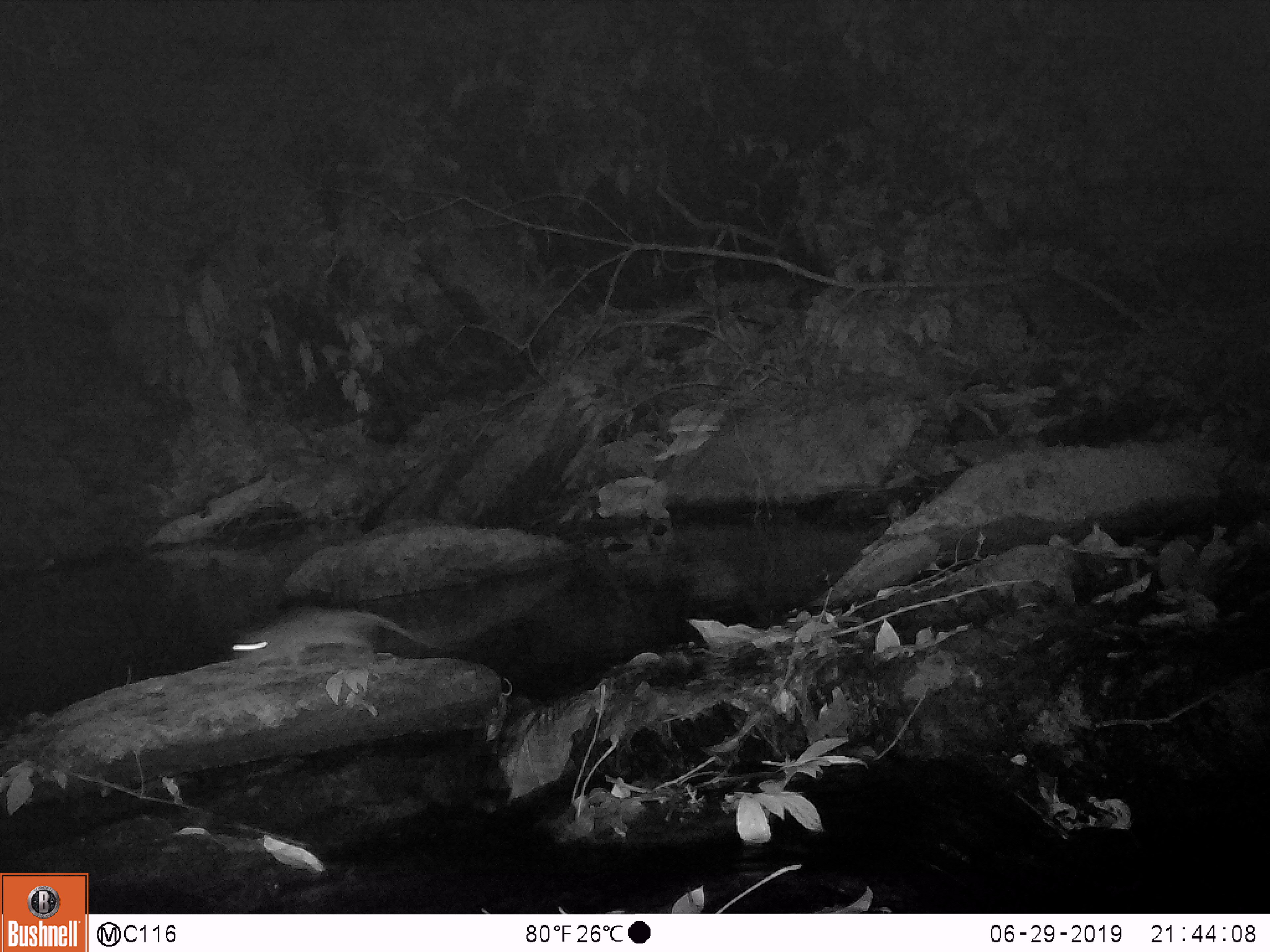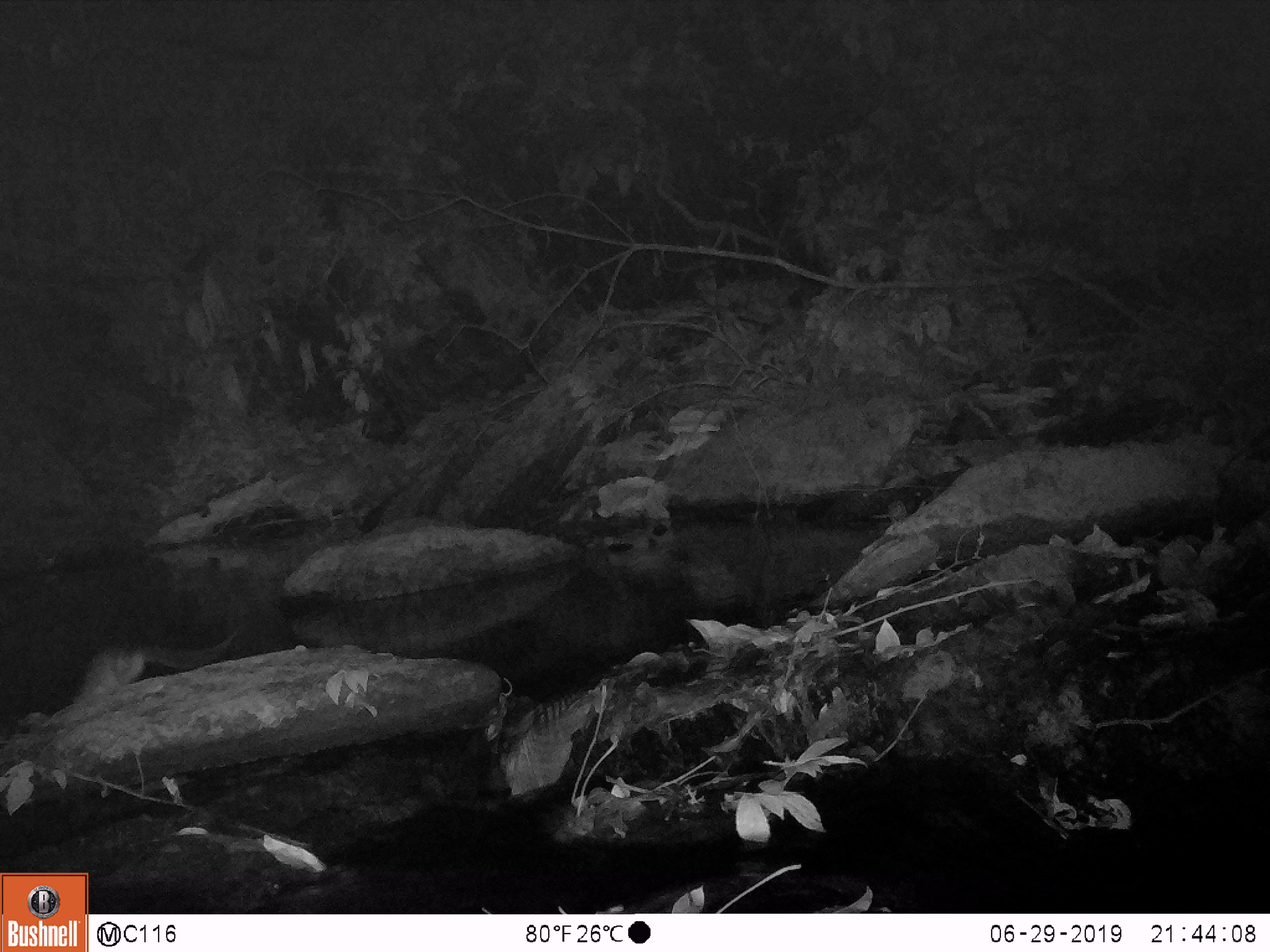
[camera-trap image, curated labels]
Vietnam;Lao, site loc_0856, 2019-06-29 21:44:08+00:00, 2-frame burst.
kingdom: Animalia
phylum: Chordata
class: Mammalia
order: Rodentia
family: Muridae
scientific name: Muridae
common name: old-world mice and rats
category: unidentified murid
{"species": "unidentified murid (old-world mice and rats) (Muridae)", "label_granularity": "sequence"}